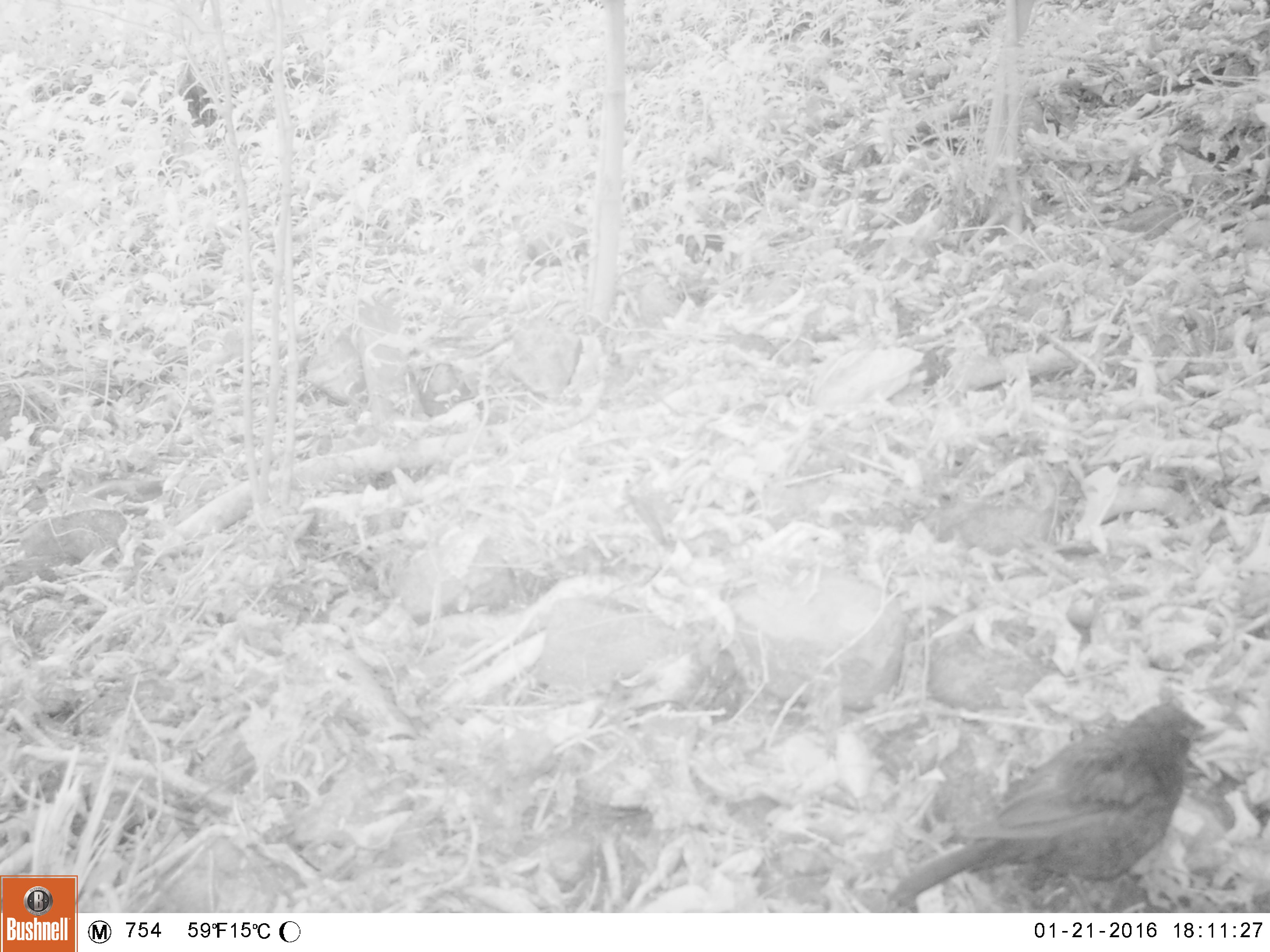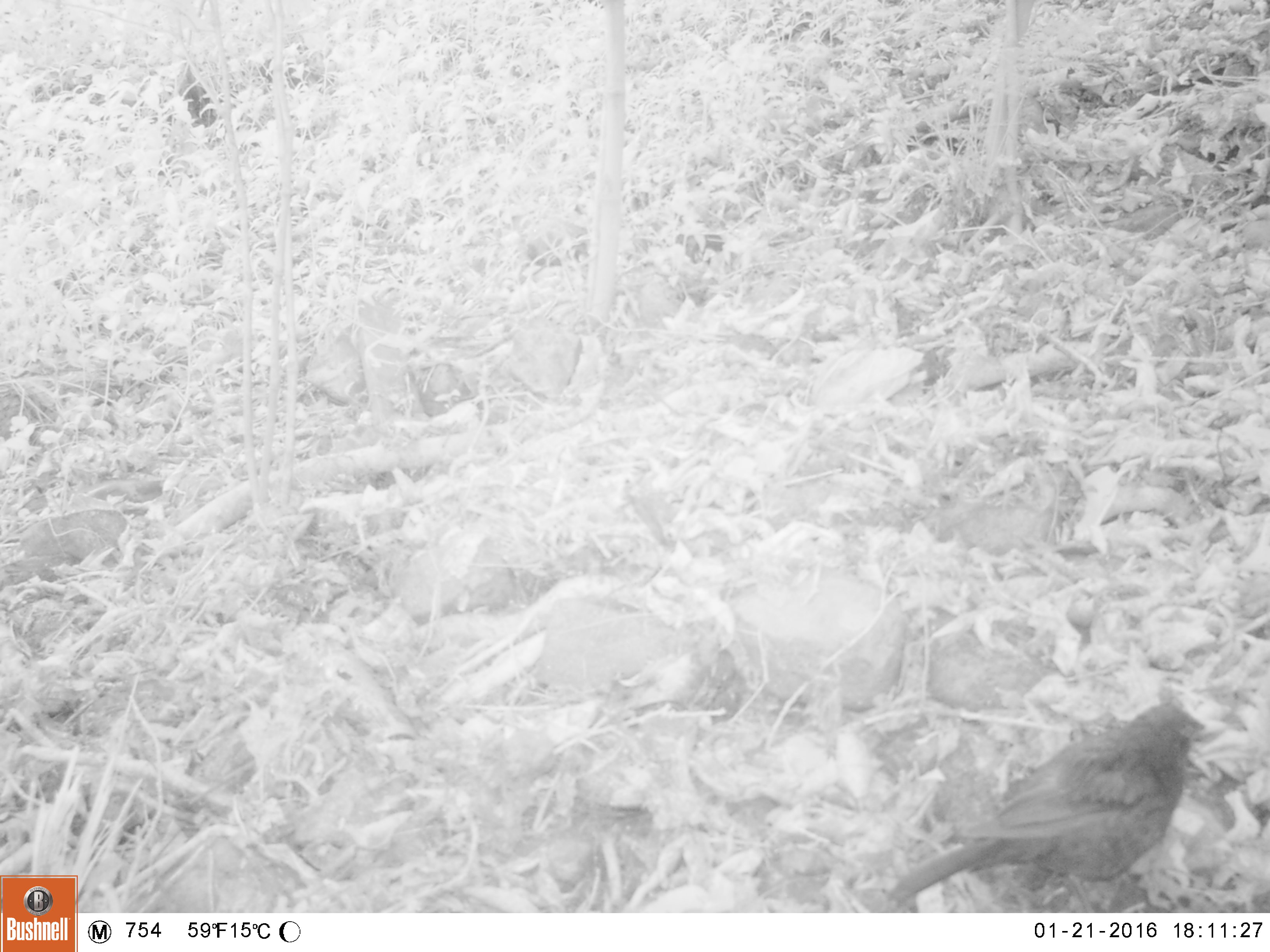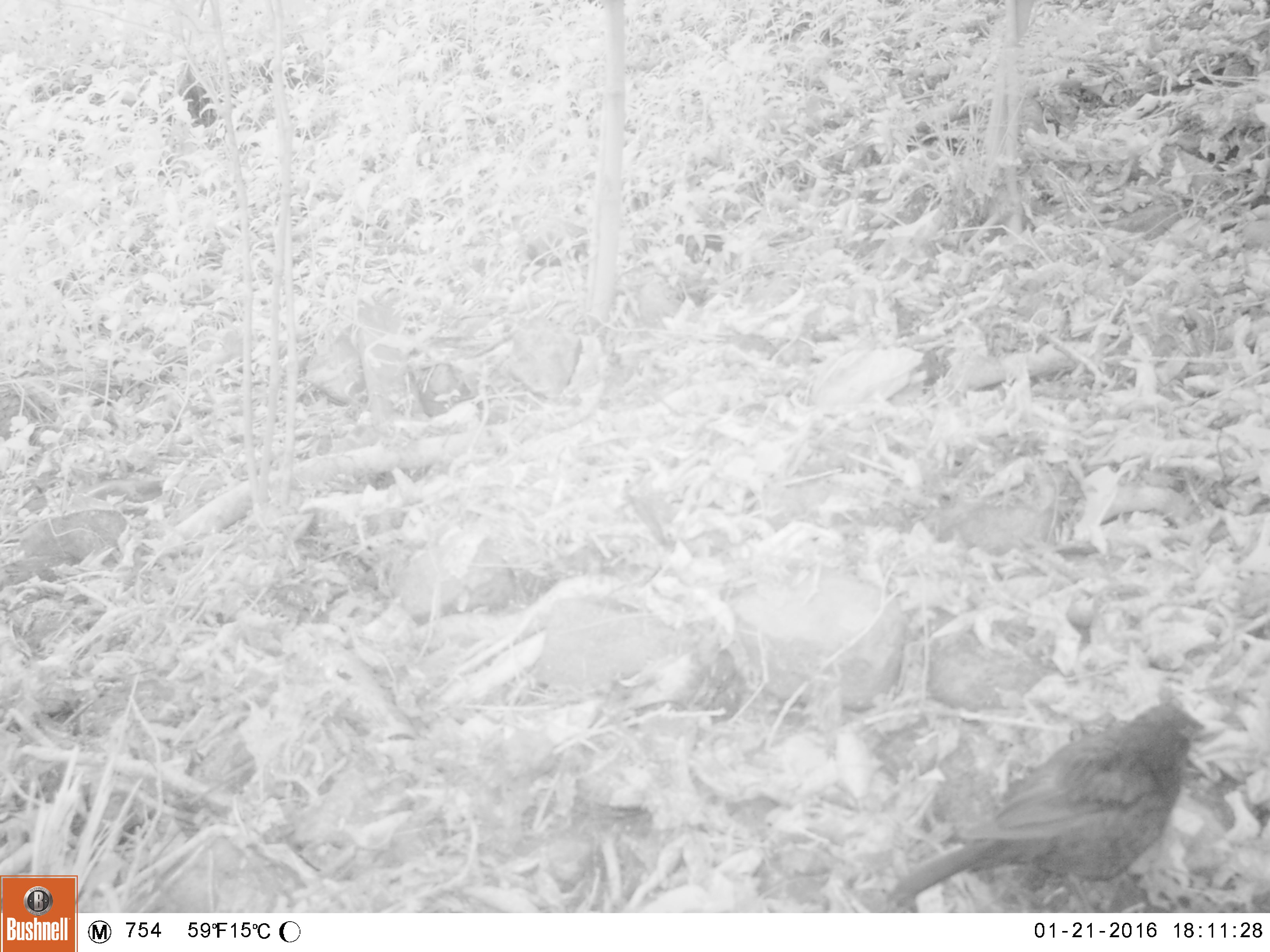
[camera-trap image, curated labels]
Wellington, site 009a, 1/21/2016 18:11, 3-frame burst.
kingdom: Animalia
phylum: Chordata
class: Aves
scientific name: Aves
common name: bird